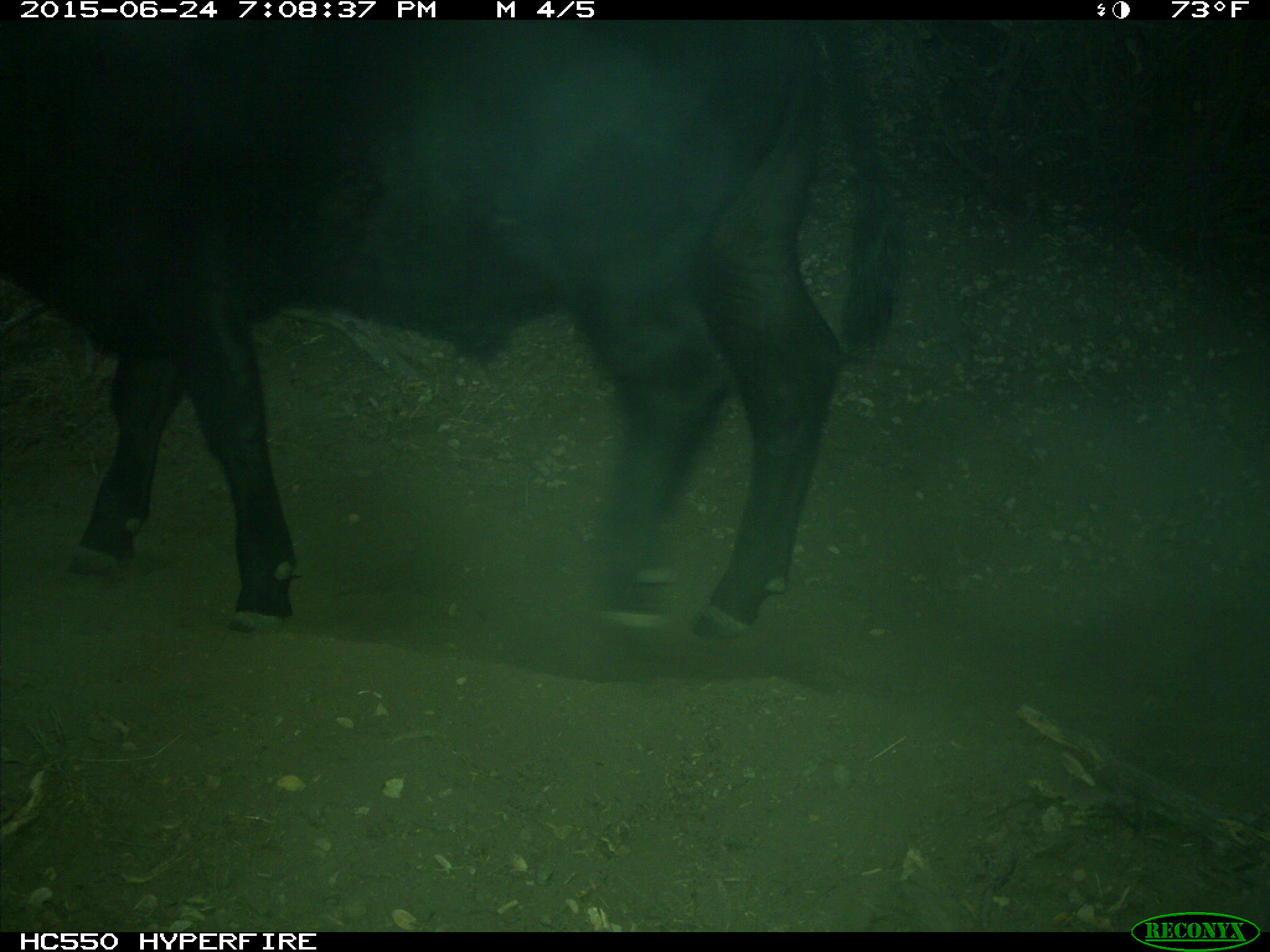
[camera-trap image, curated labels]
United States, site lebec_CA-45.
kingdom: Animalia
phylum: Chordata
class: Mammalia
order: Artiodactyla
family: Bovidae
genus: Bos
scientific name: Bos taurus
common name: domestic cow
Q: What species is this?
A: Bos taurus (domestic cow).